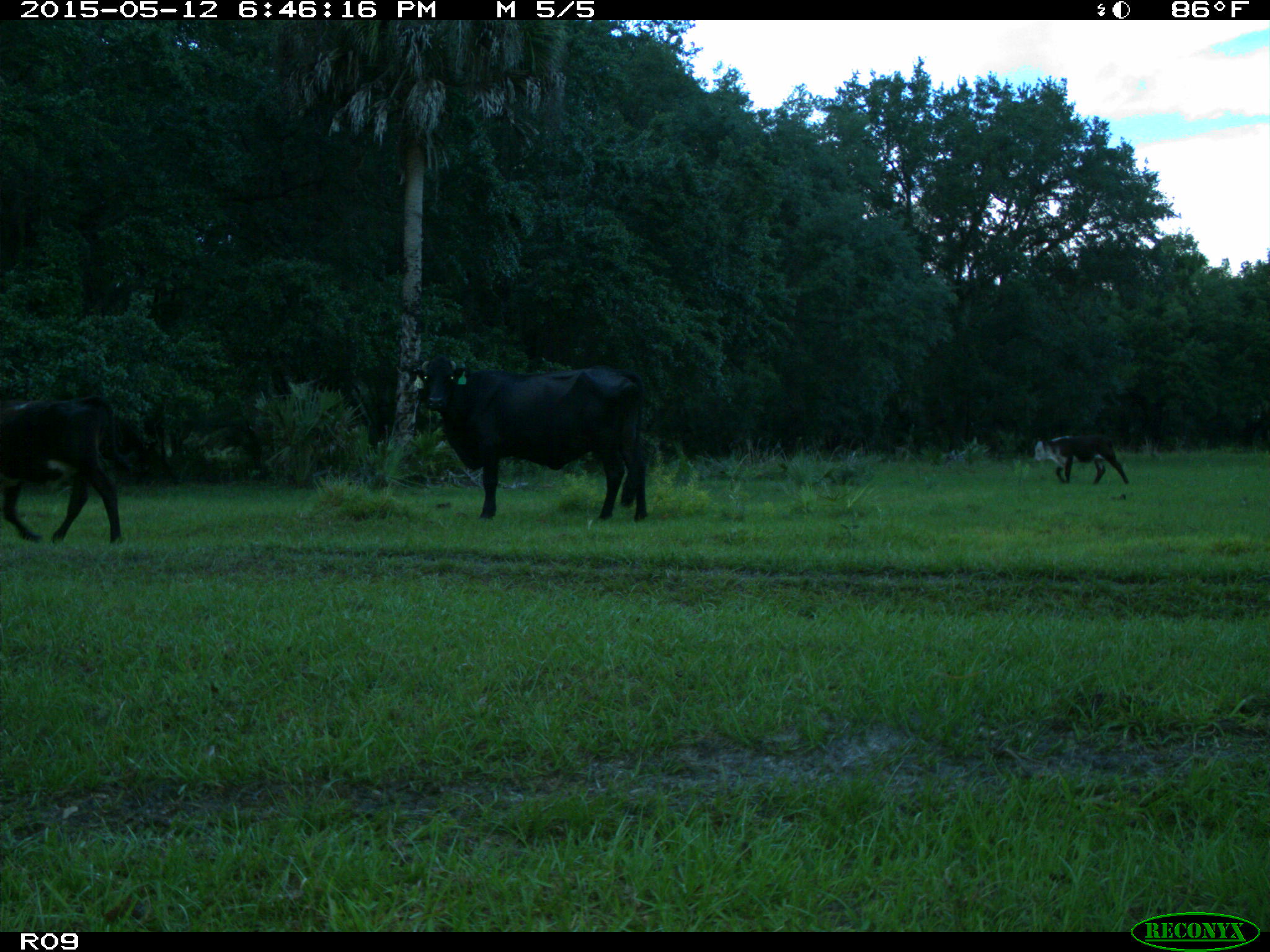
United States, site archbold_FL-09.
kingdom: Animalia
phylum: Chordata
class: Mammalia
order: Artiodactyla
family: Bovidae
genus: Bos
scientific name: Bos taurus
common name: domestic cow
Bos taurus (domestic cow).